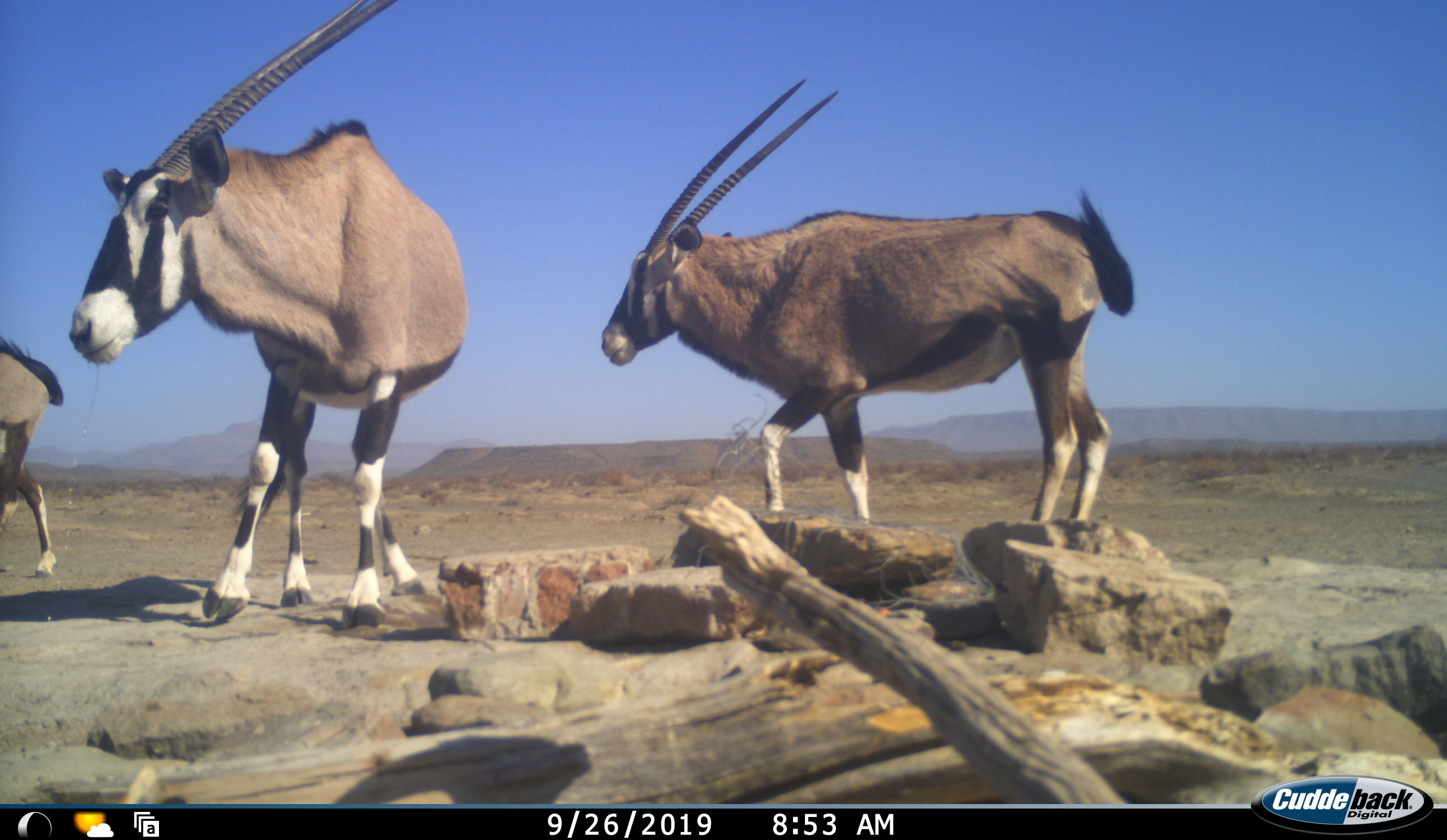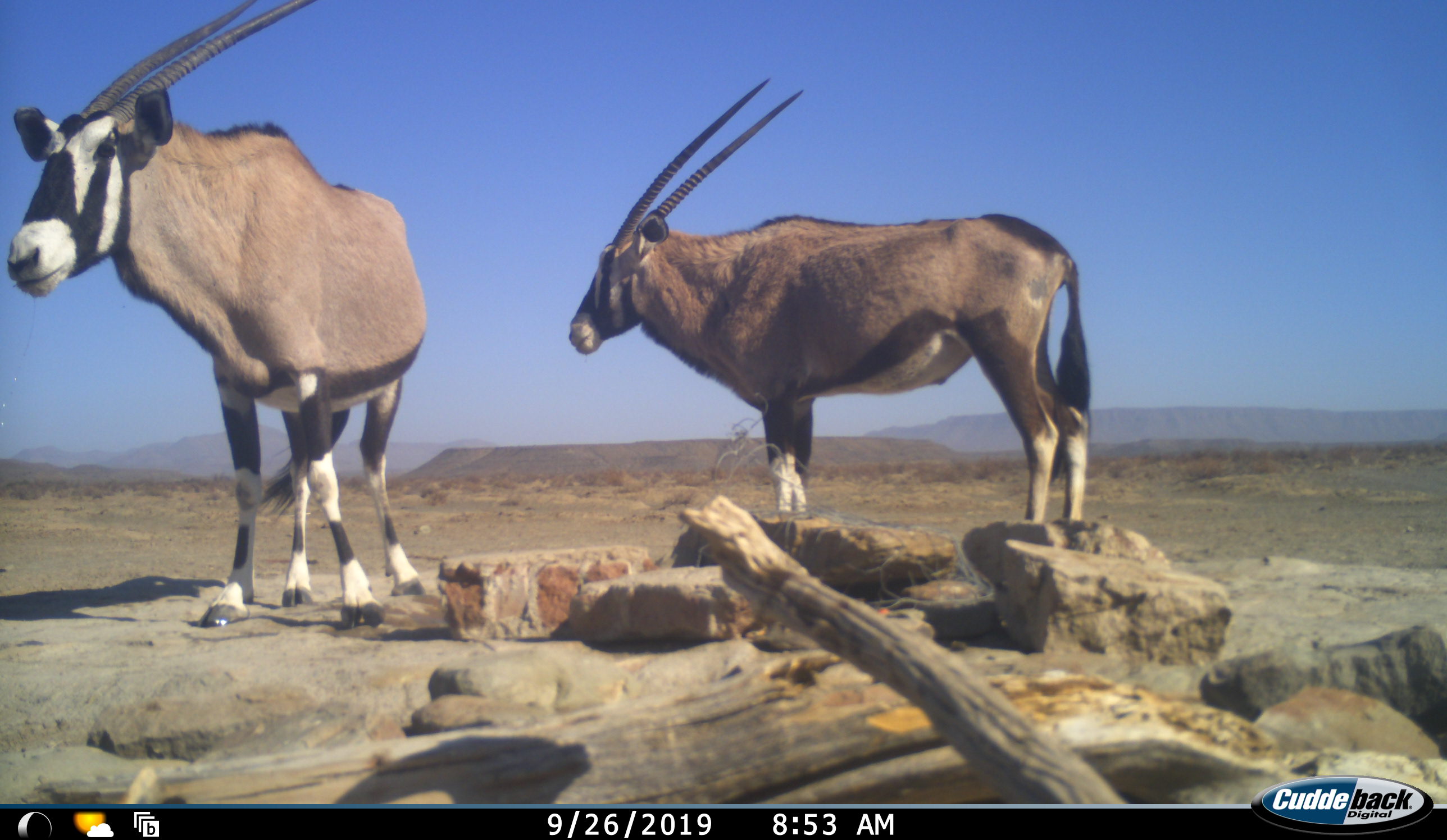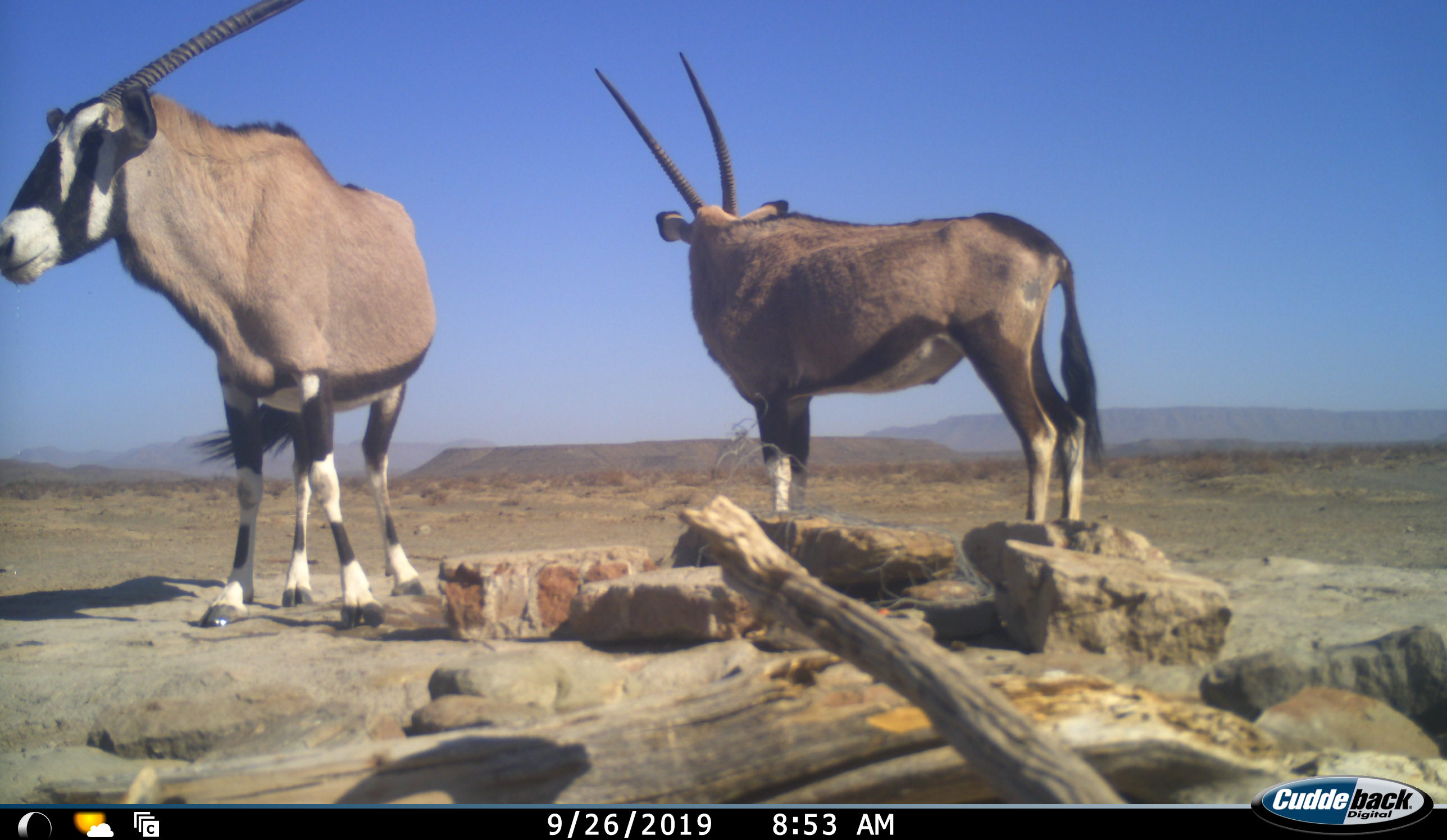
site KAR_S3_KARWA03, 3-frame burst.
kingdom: Animalia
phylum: Chordata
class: Mammalia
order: Artiodactyla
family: Bovidae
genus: Oryx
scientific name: Oryx gazella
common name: gemsbok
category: oryx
Oryx (gemsbok) (Oryx gazella), count 3. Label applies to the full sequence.